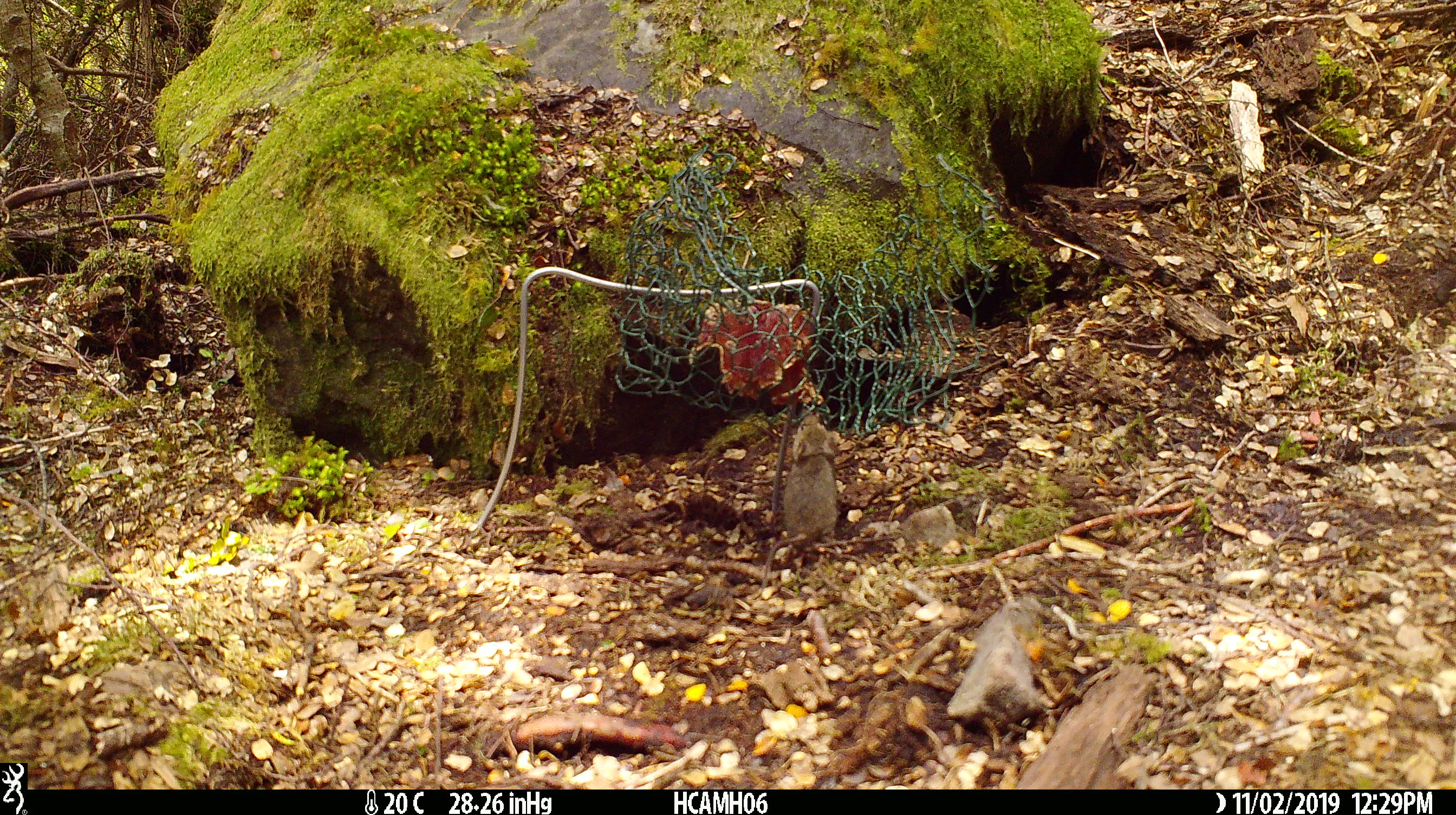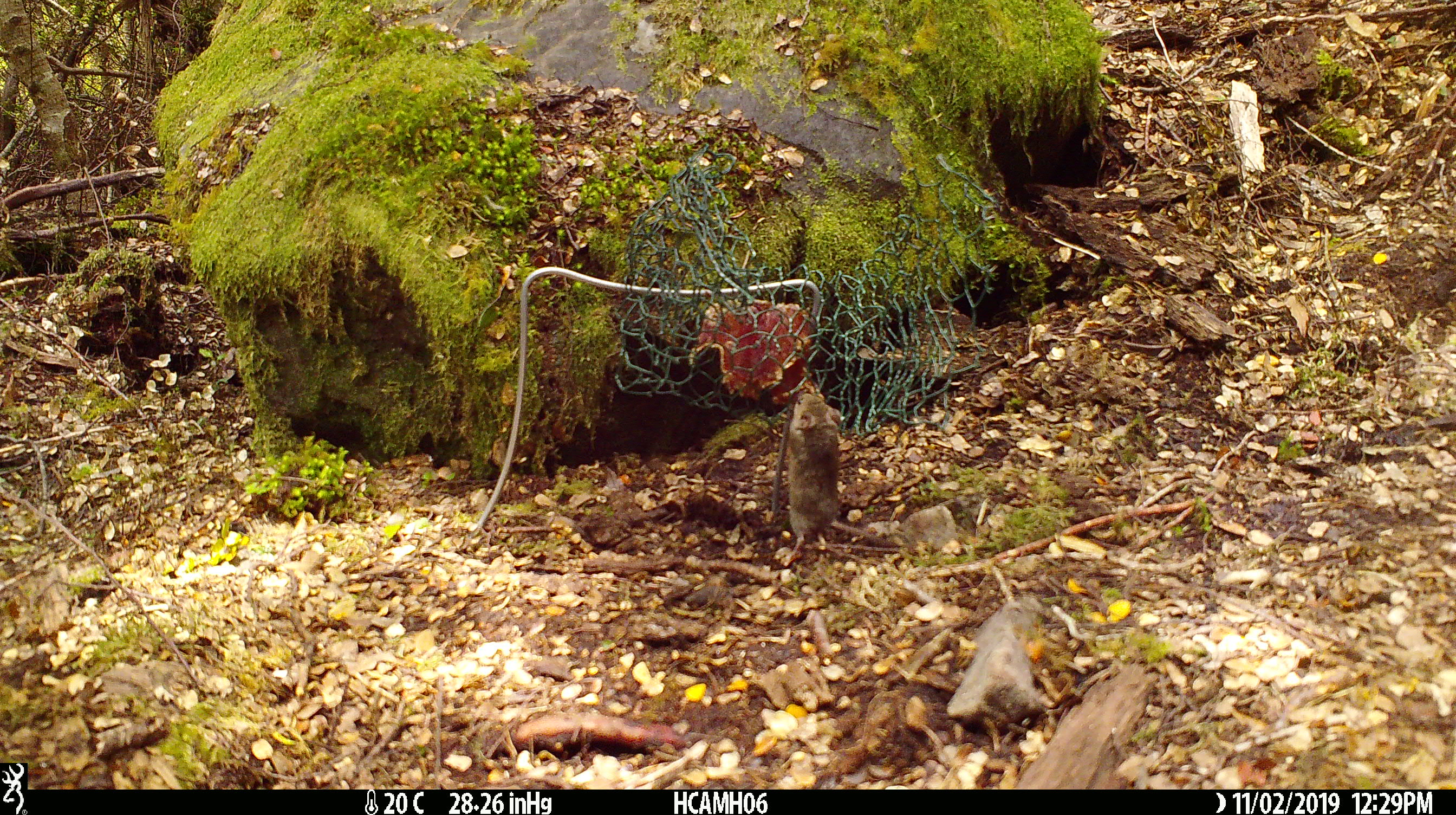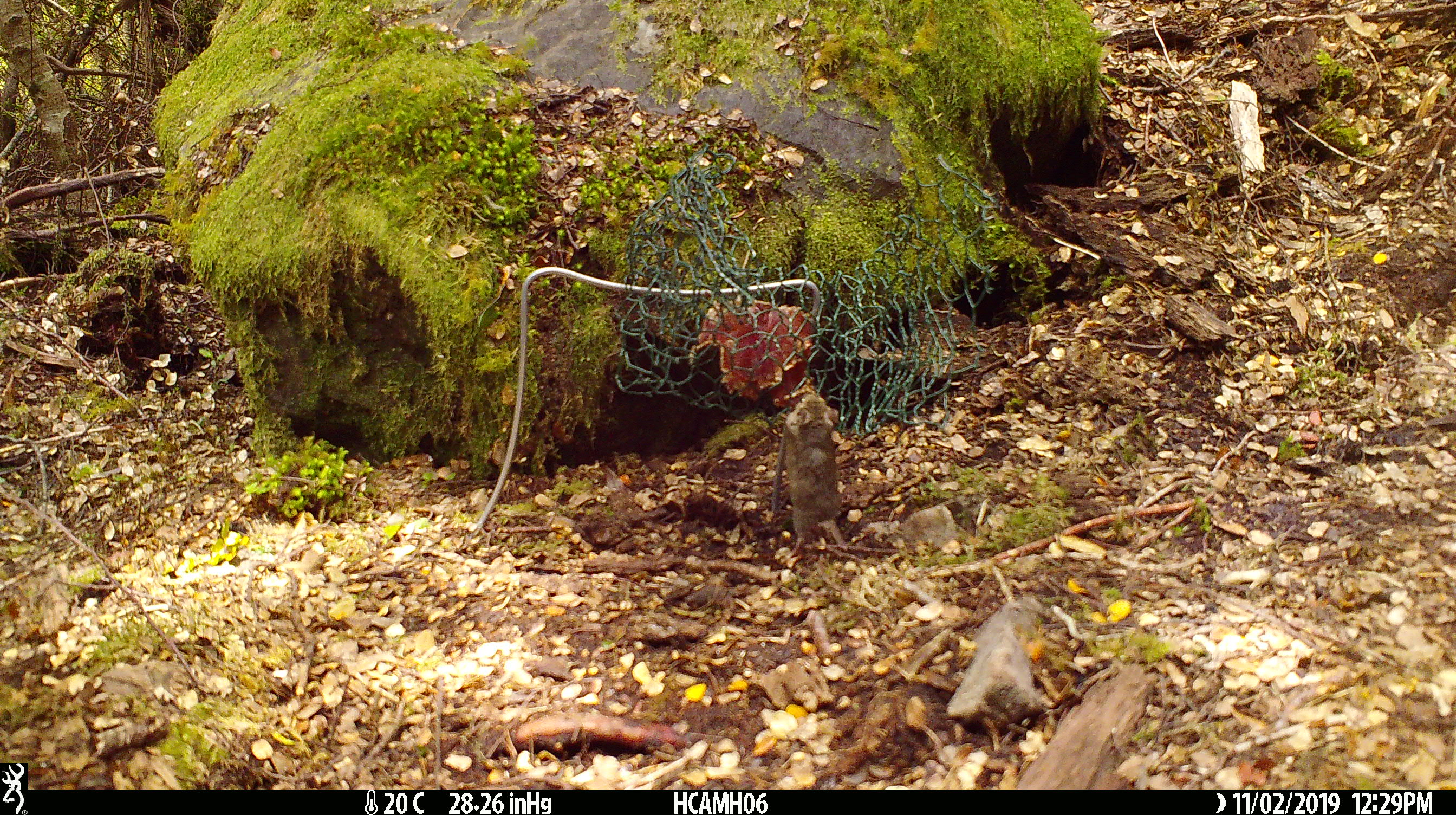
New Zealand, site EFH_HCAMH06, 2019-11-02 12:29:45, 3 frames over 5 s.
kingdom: Animalia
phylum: Chordata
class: Mammalia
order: Rodentia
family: Muridae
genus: Mus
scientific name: Mus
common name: mouse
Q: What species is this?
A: Mouse (Mus).